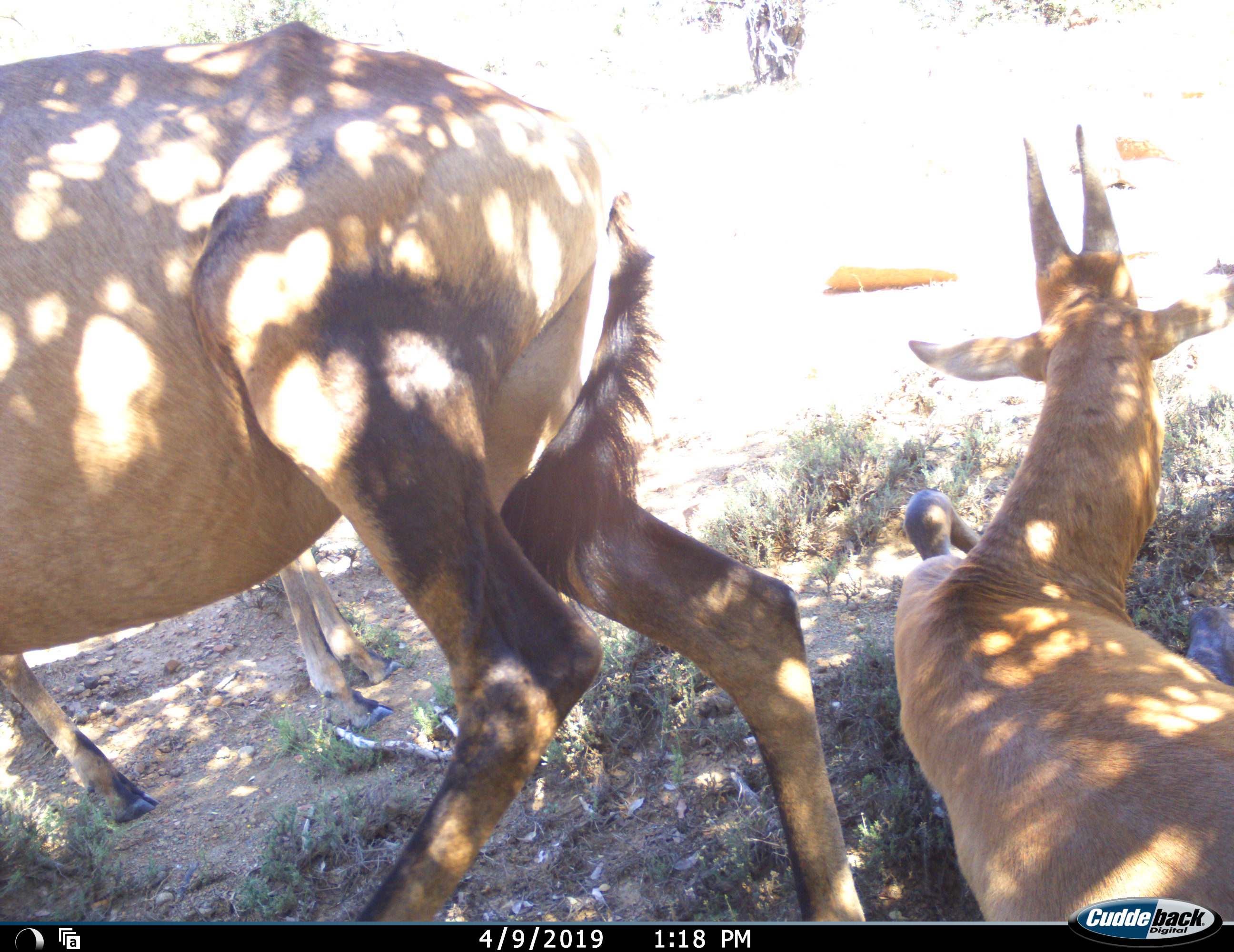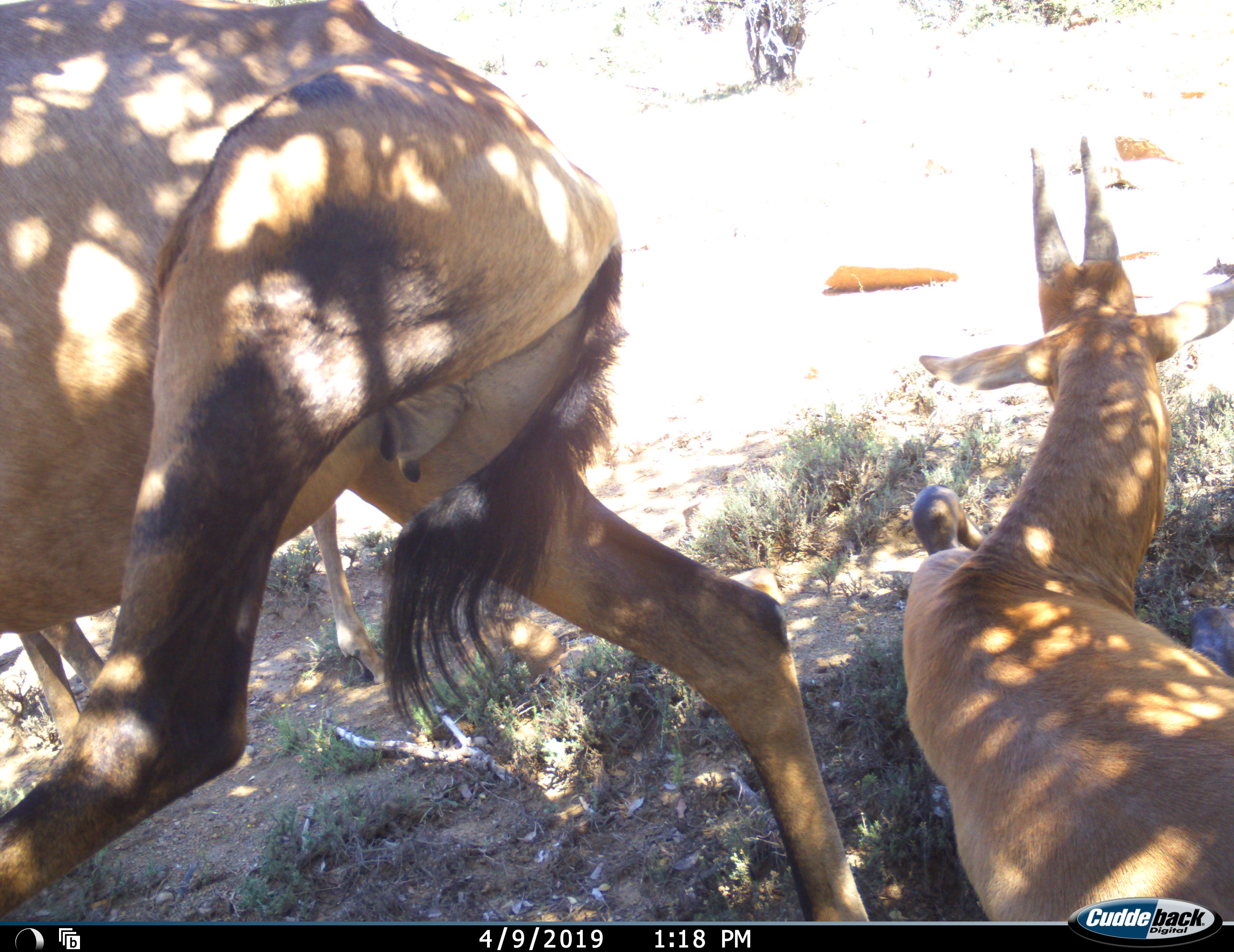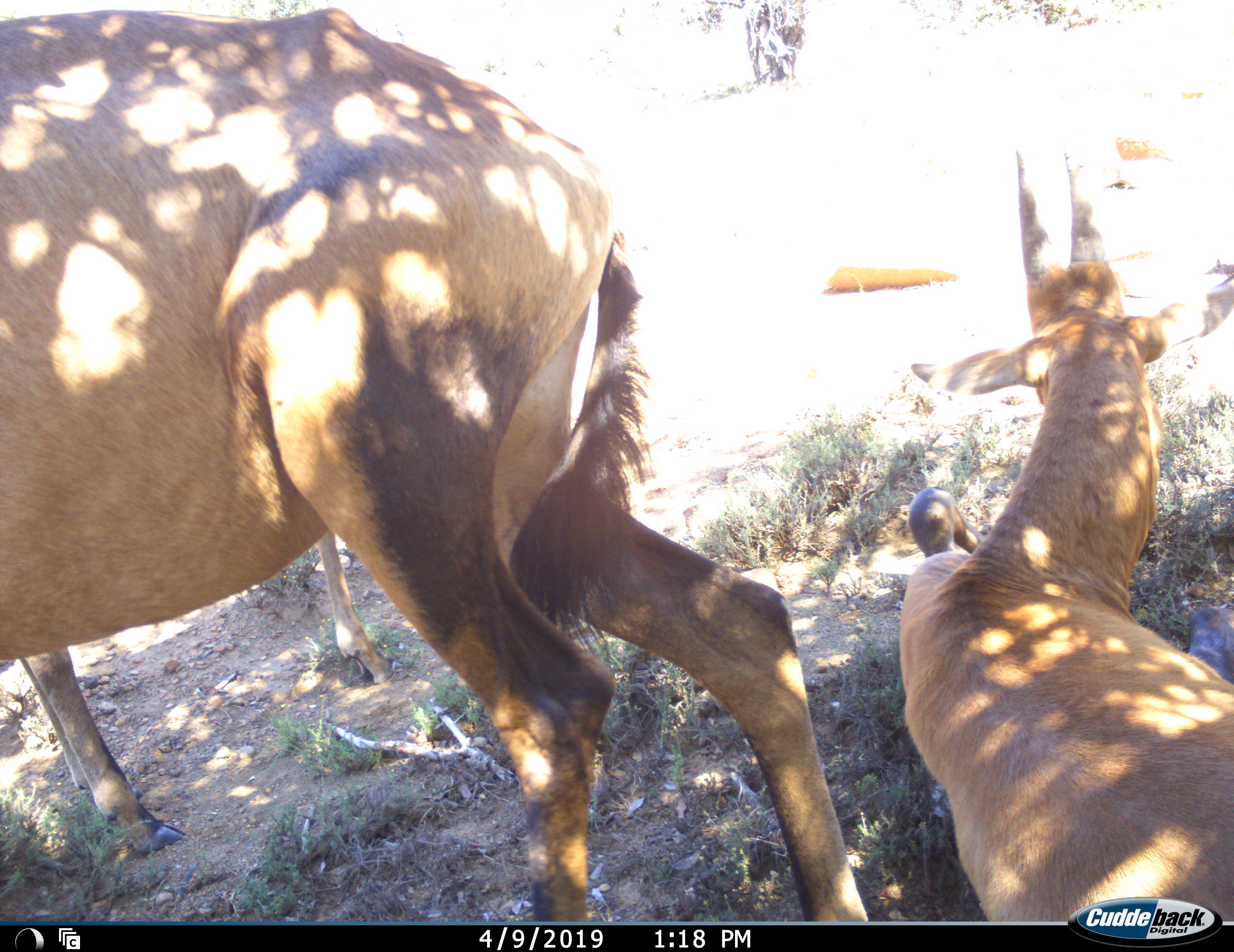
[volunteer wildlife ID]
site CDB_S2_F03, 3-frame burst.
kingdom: Animalia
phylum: Chordata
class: Mammalia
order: Artiodactyla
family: Bovidae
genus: Alcelaphus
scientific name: Alcelaphus buselaphus caama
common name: red hartebeest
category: hartebeestred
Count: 3.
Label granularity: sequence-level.